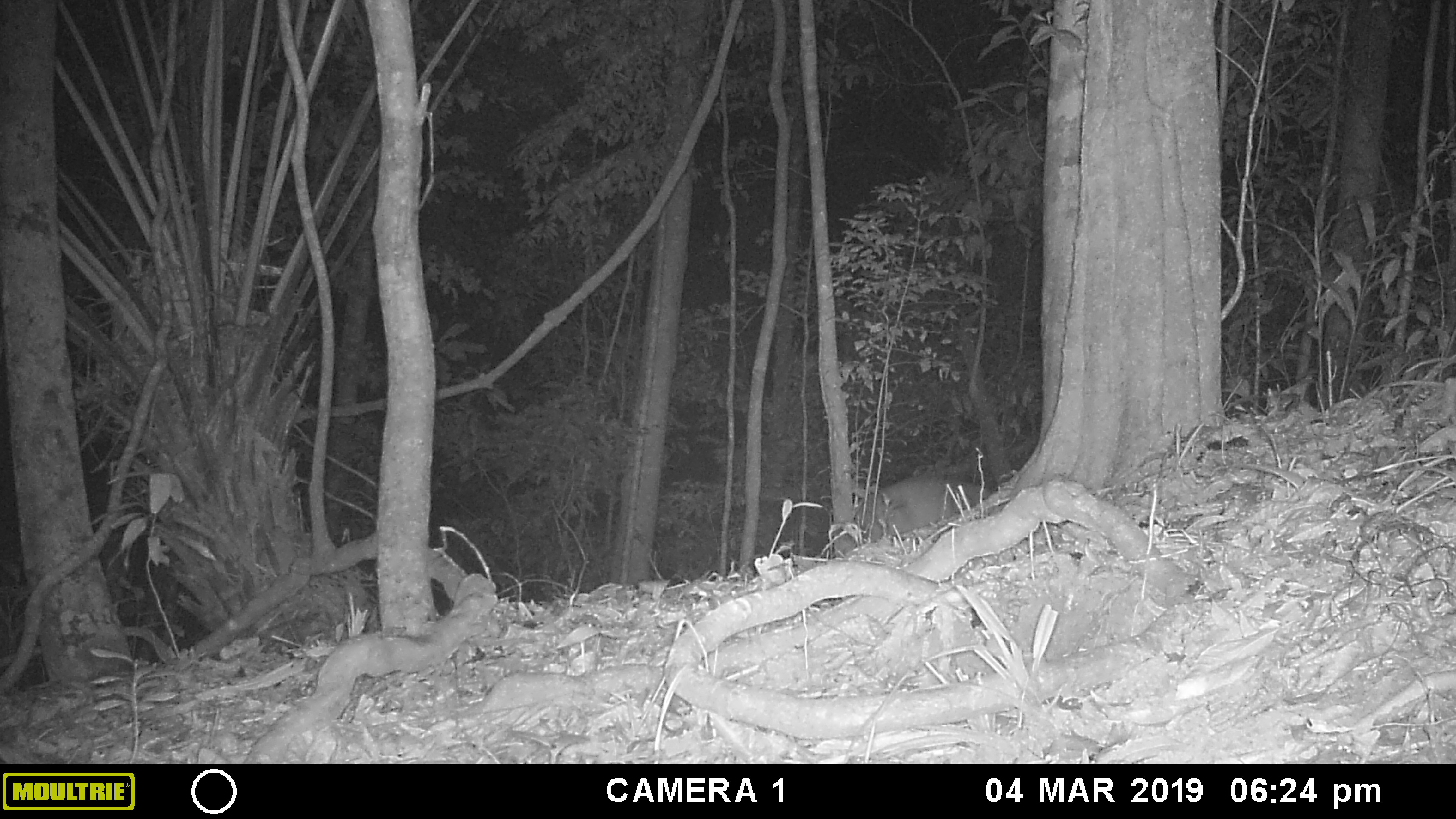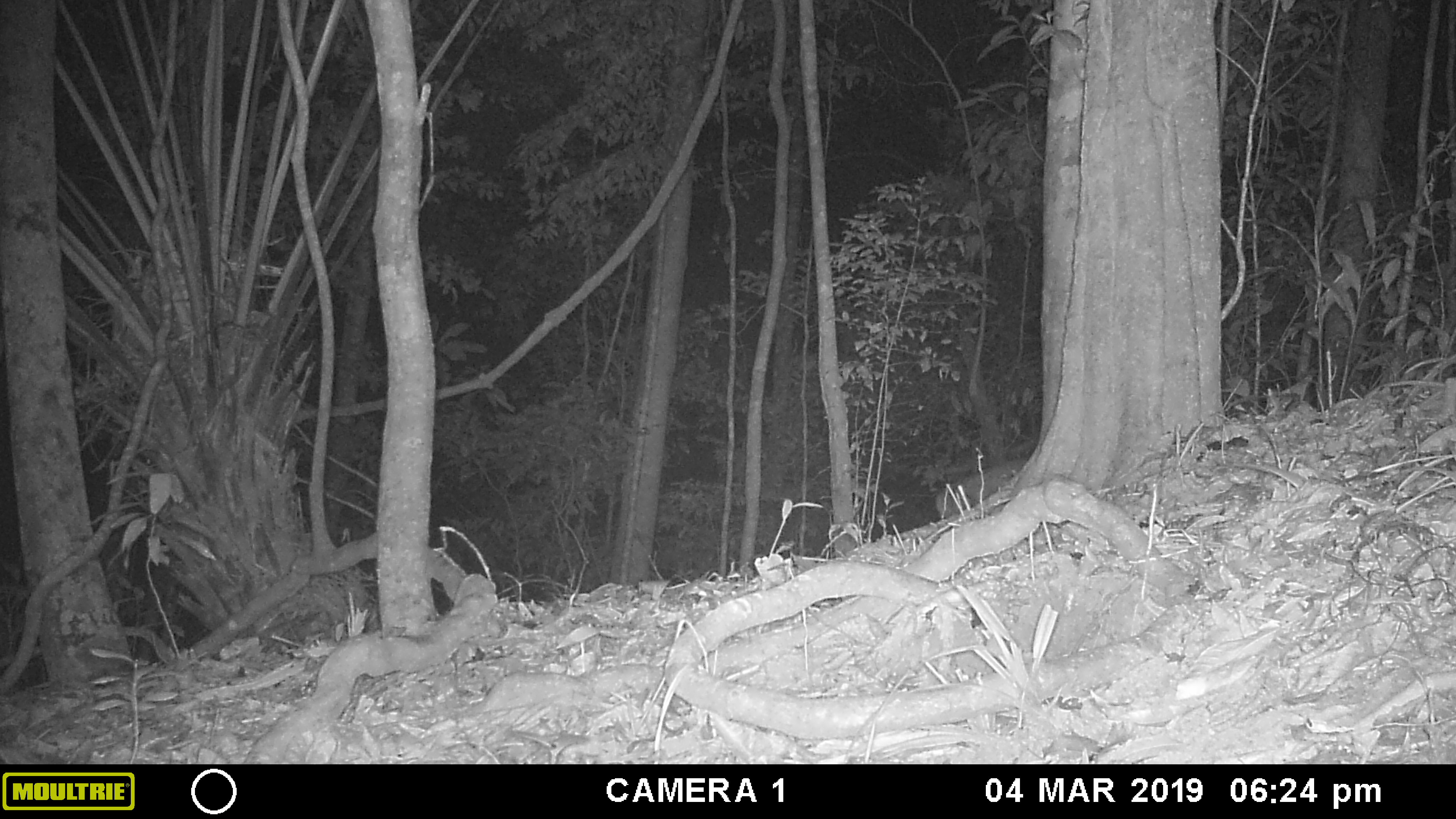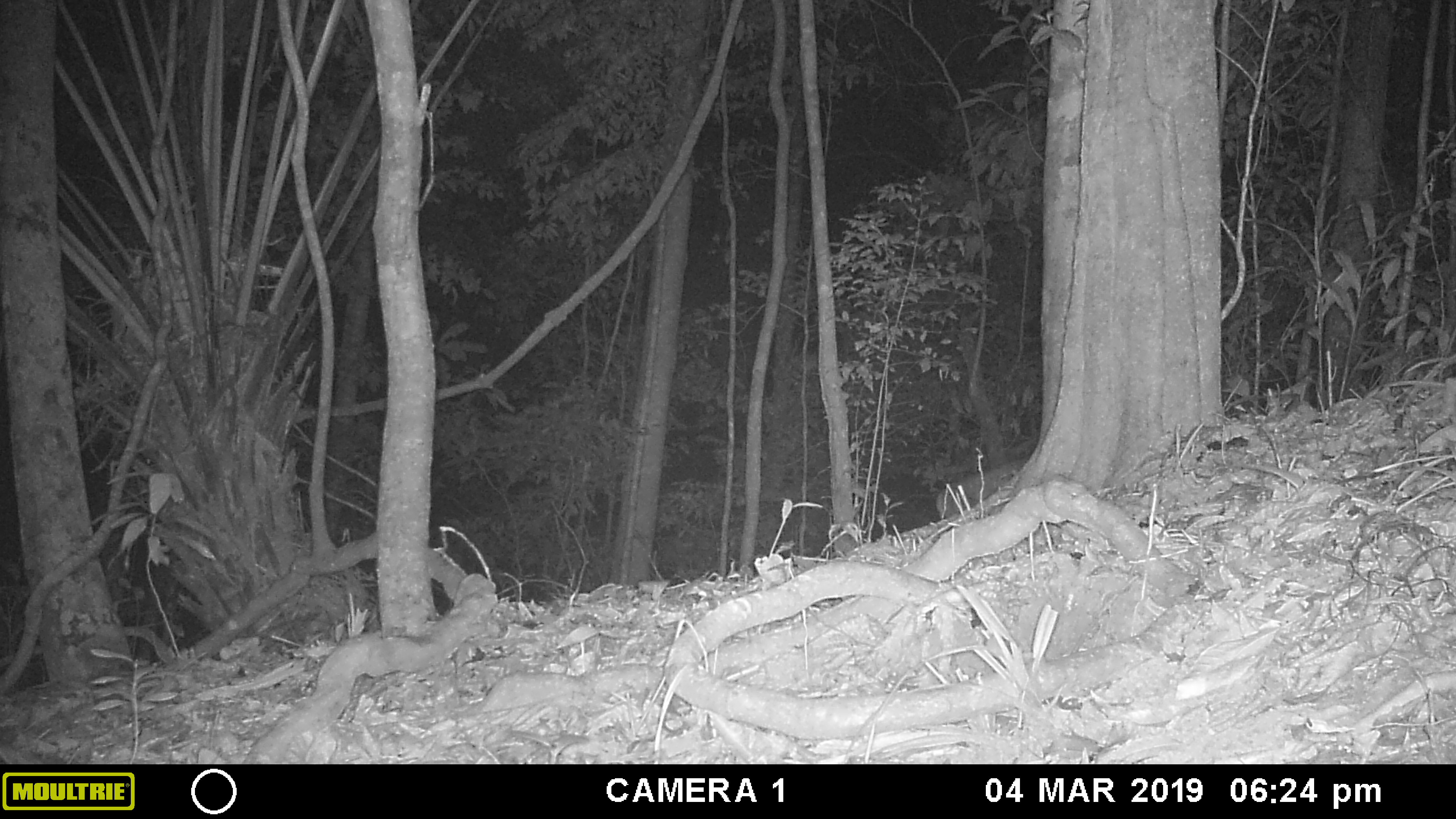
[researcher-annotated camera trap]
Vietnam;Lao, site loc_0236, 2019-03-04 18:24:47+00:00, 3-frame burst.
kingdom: Animalia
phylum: Chordata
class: Mammalia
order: Artiodactyla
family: Cervidae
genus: Muntiacus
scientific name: Muntiacus vuquangensis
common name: large-antlered muntjac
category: large antlered muntjac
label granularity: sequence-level